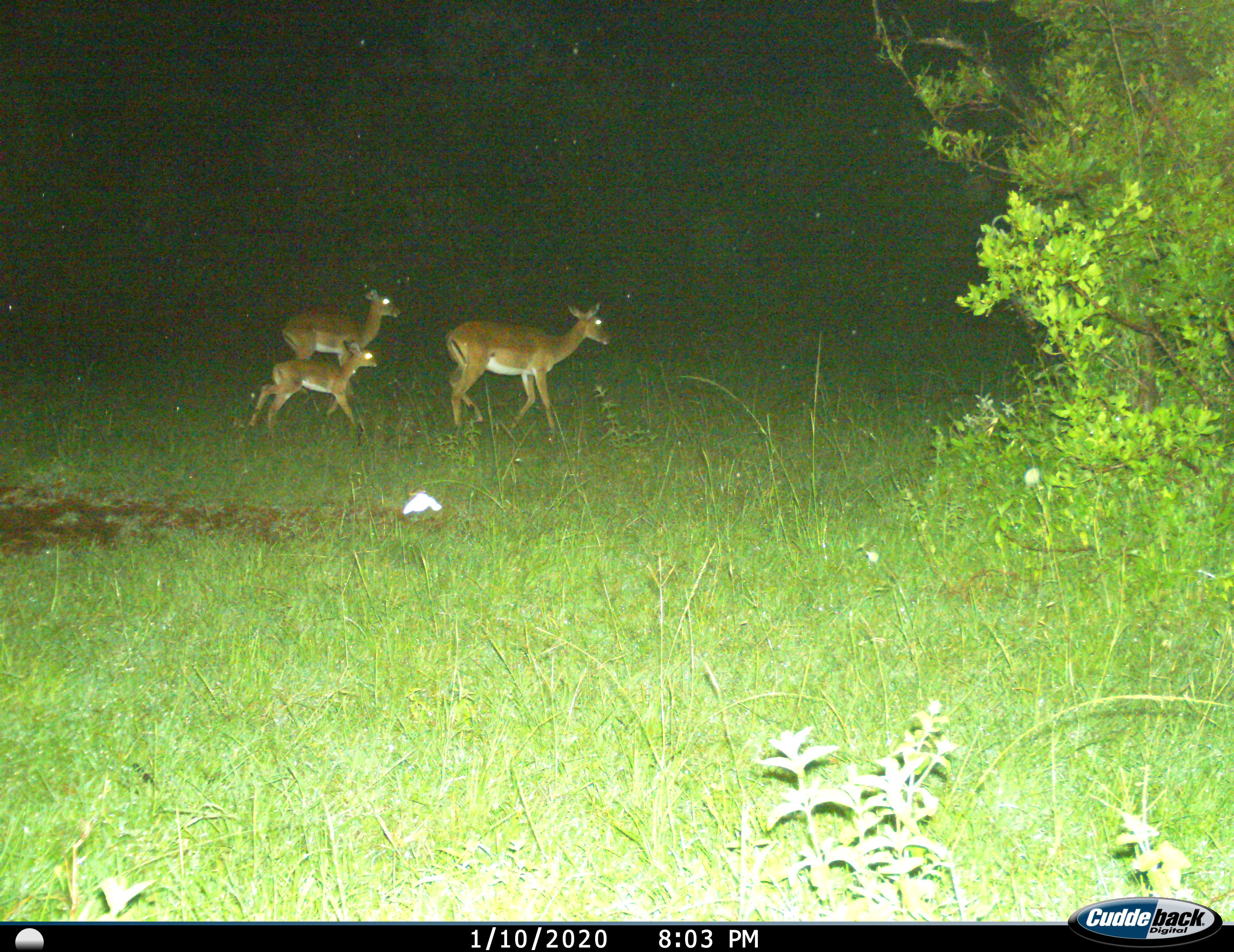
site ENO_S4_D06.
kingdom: Animalia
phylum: Chordata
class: Mammalia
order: Artiodactyla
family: Bovidae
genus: Aepyceros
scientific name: Aepyceros melampus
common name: impala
Impala (Aepyceros melampus), count 3. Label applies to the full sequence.